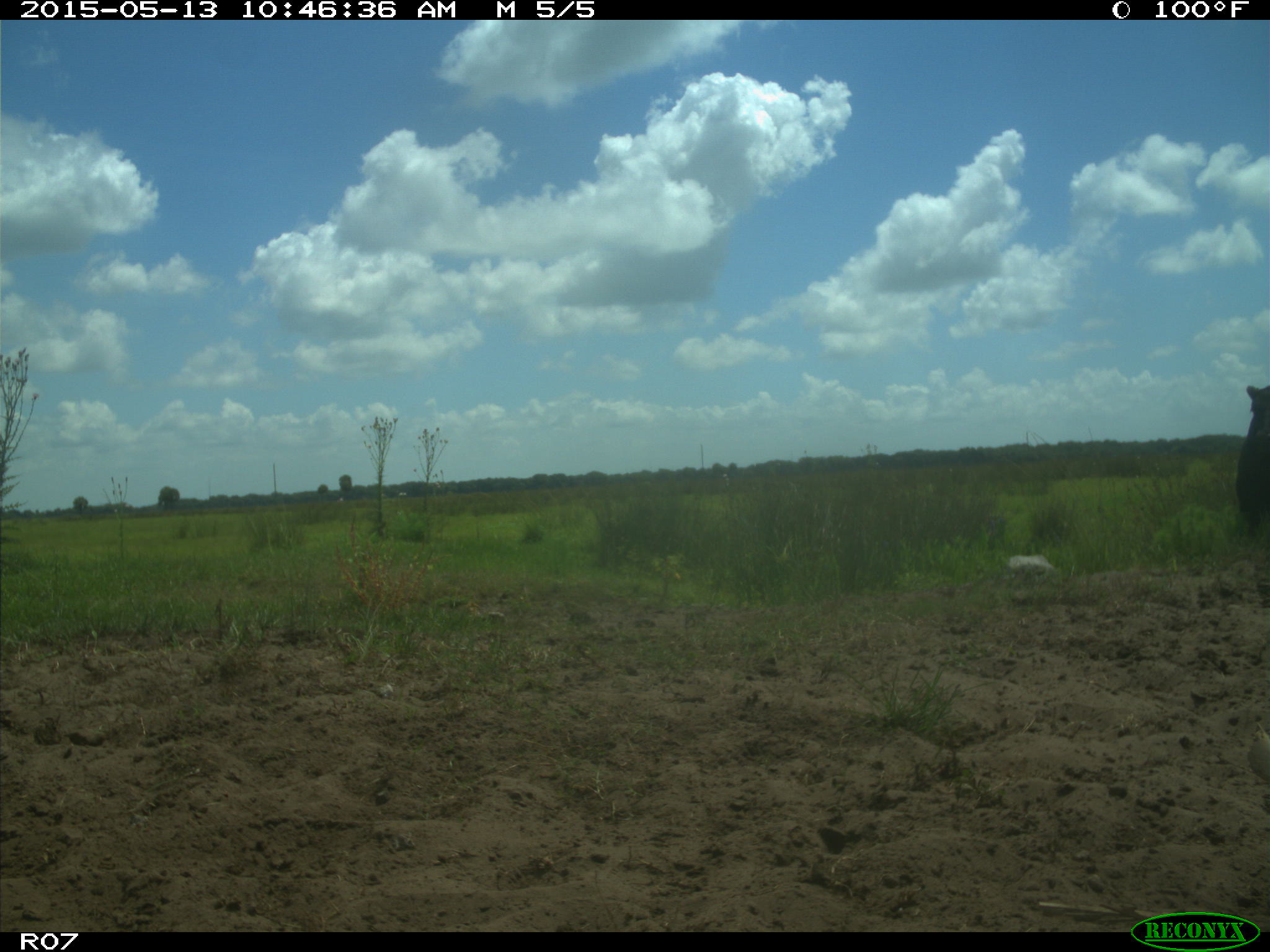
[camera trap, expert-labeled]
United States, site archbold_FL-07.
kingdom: Animalia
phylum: Chordata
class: Mammalia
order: Artiodactyla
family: Bovidae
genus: Bos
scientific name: Bos taurus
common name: domestic cow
Bos taurus (domestic cow).